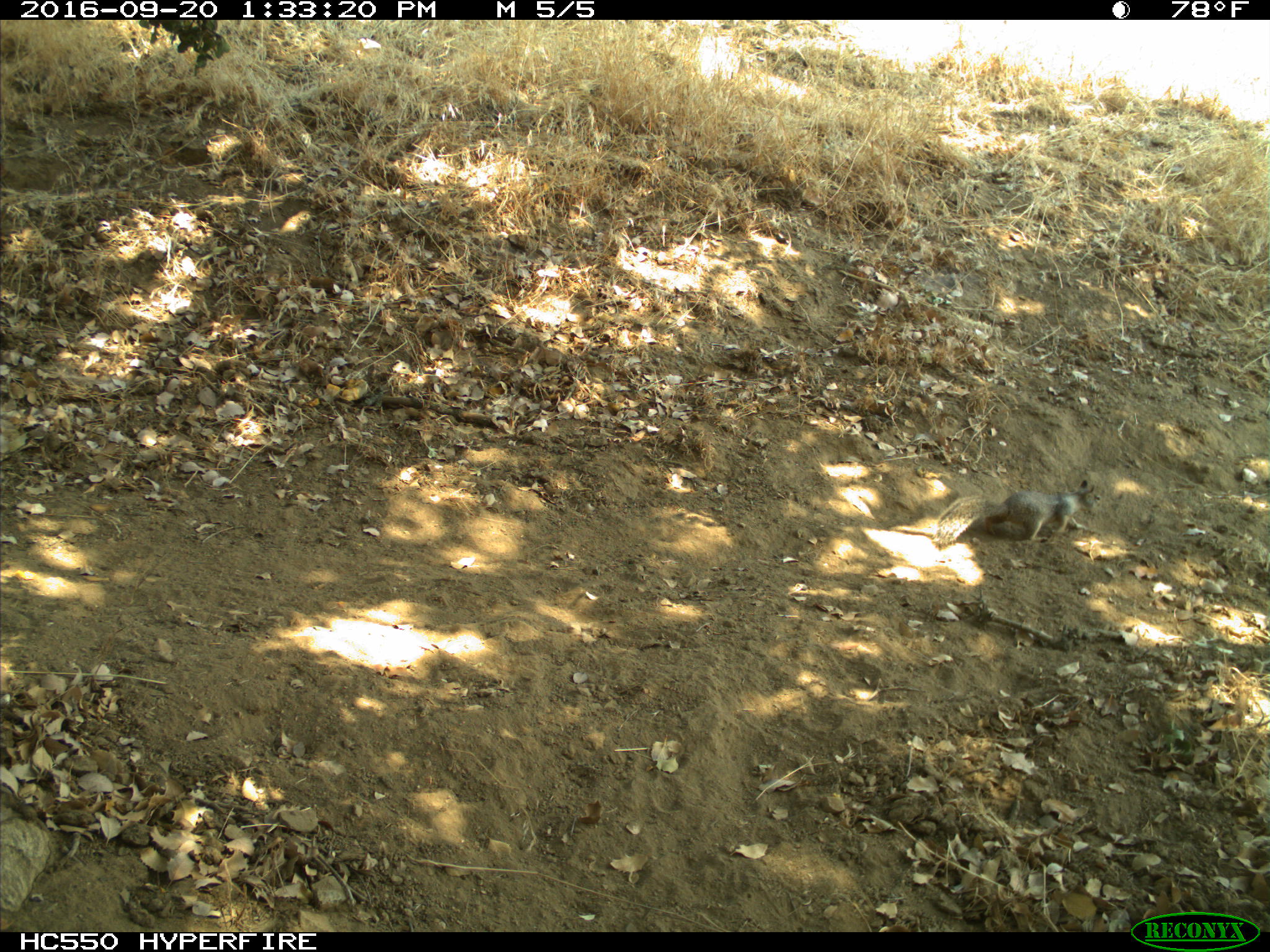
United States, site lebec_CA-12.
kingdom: Animalia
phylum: Chordata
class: Mammalia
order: Rodentia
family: Sciuridae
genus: Otospermophilus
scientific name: Otospermophilus beecheyi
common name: california ground squirrel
Otospermophilus beecheyi (california ground squirrel).